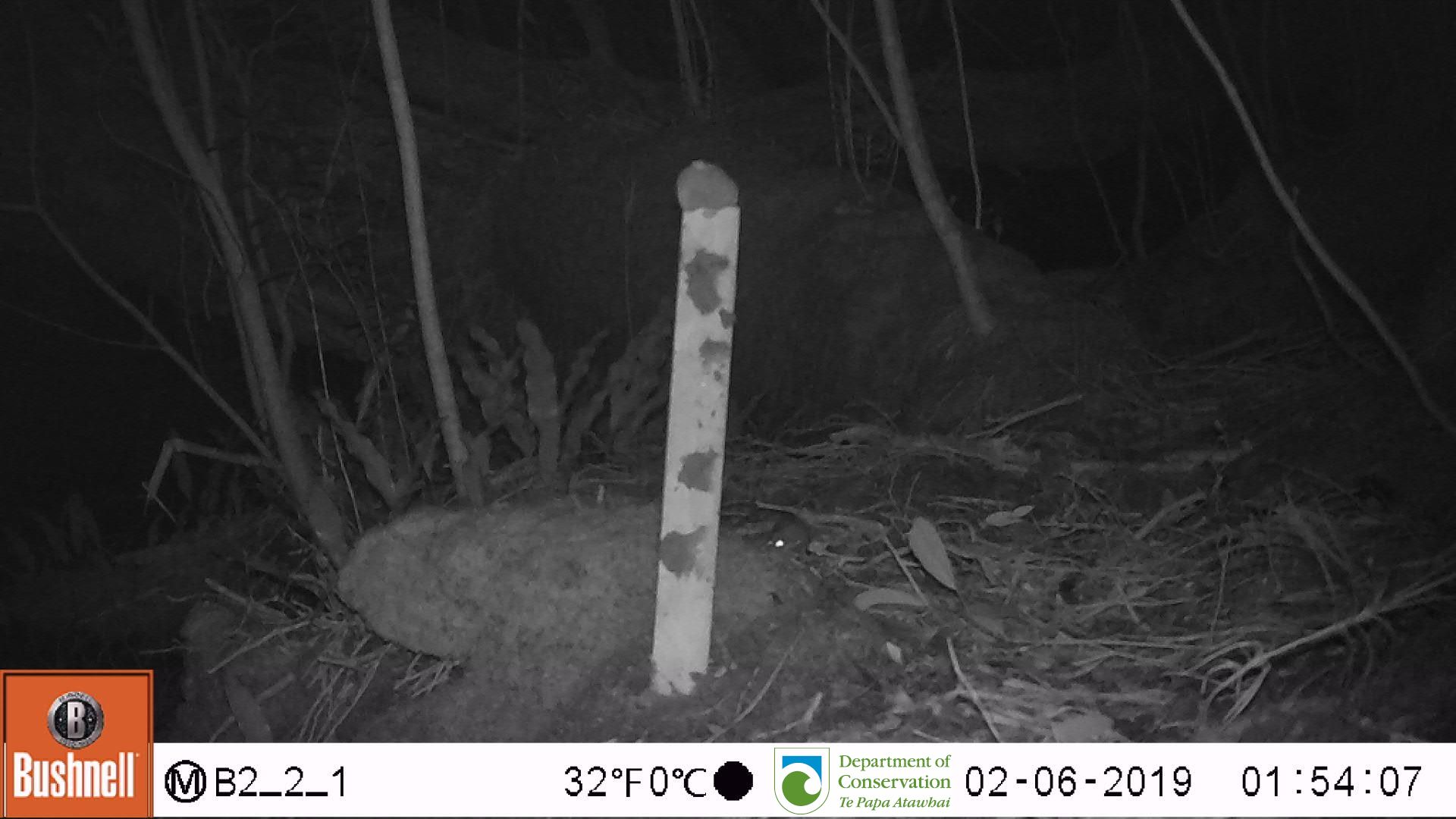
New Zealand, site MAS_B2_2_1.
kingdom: Animalia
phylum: Chordata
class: Mammalia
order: Rodentia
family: Muridae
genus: Mus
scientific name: Mus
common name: mouse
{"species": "mouse (Mus)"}